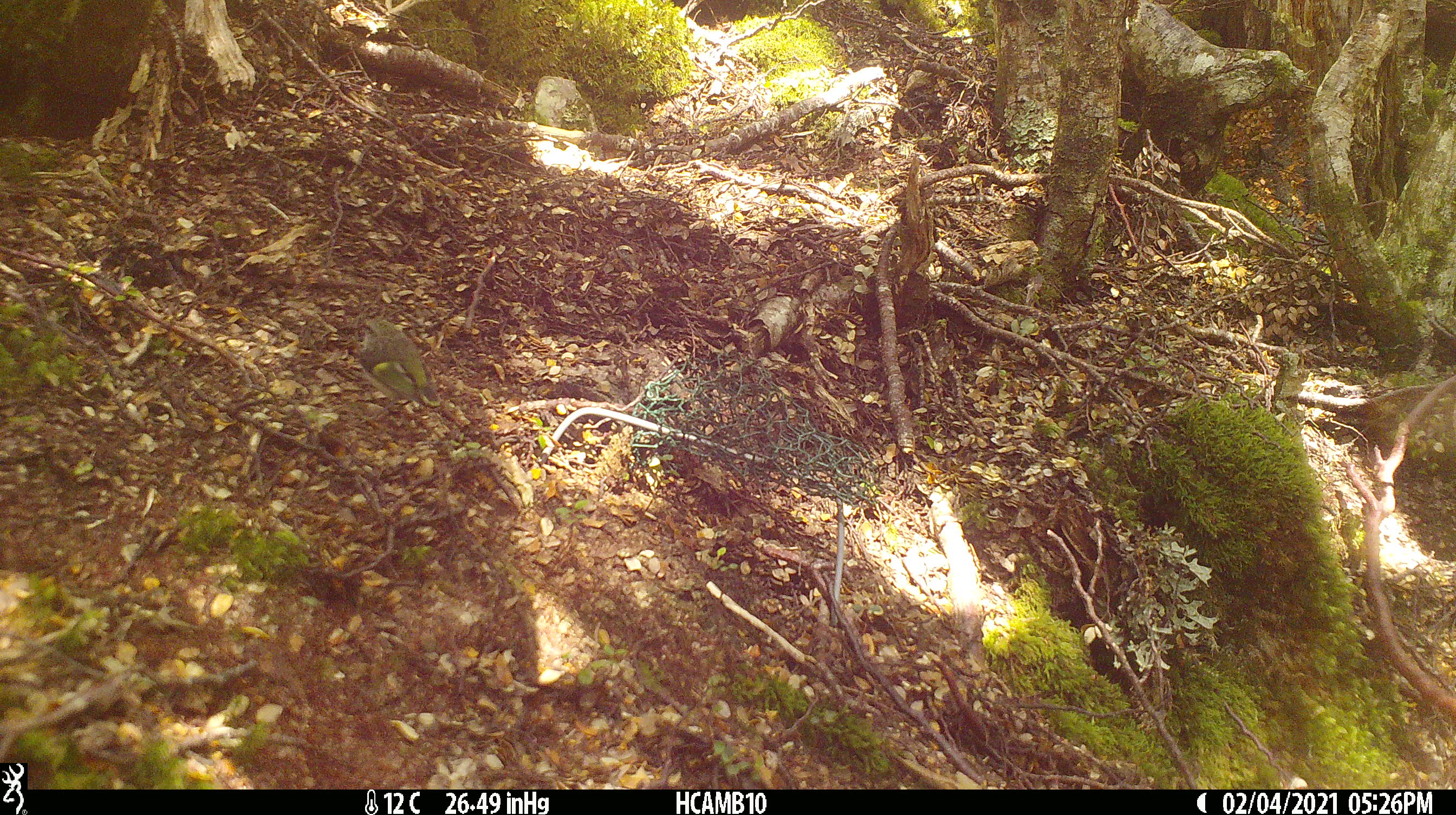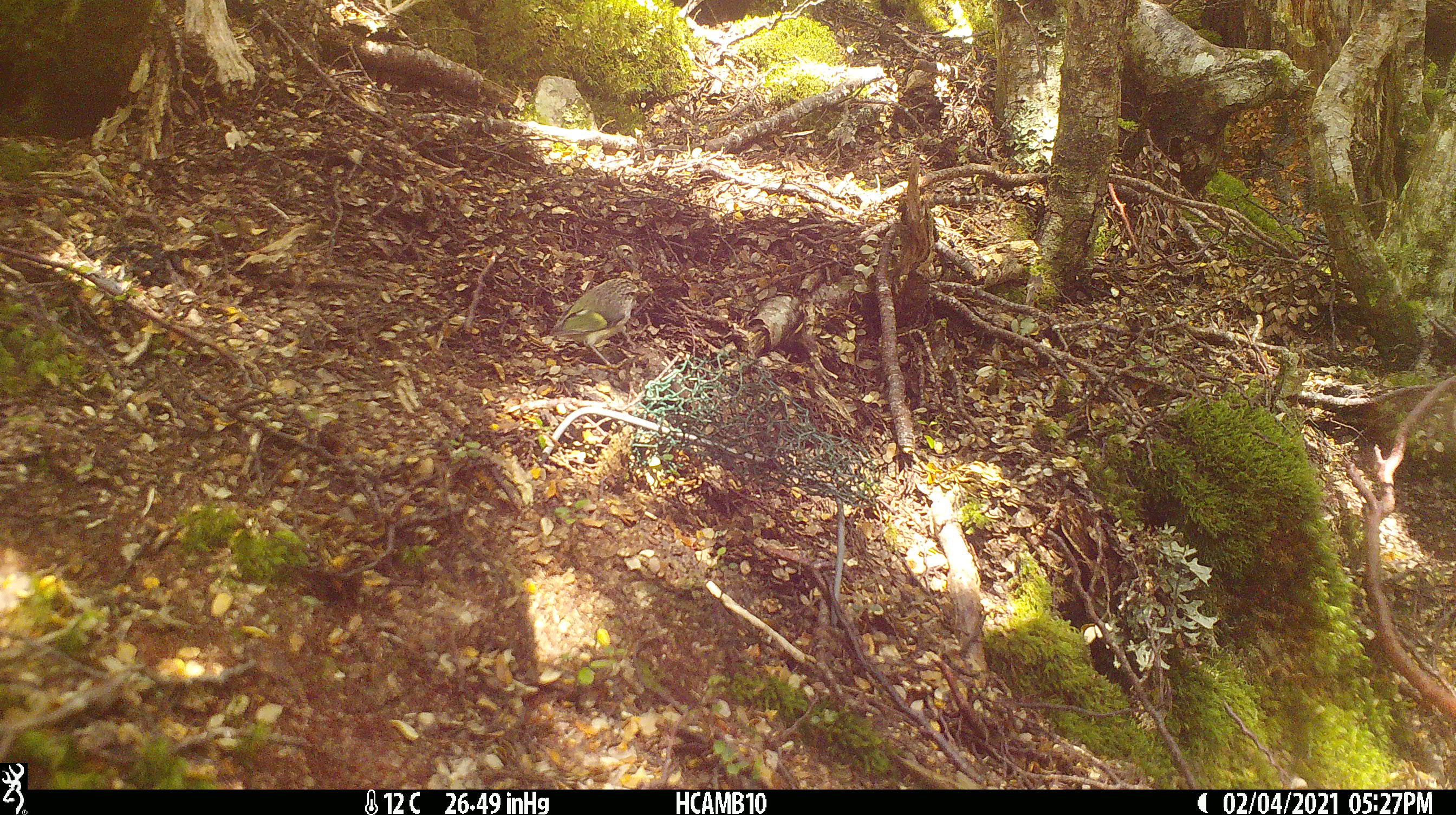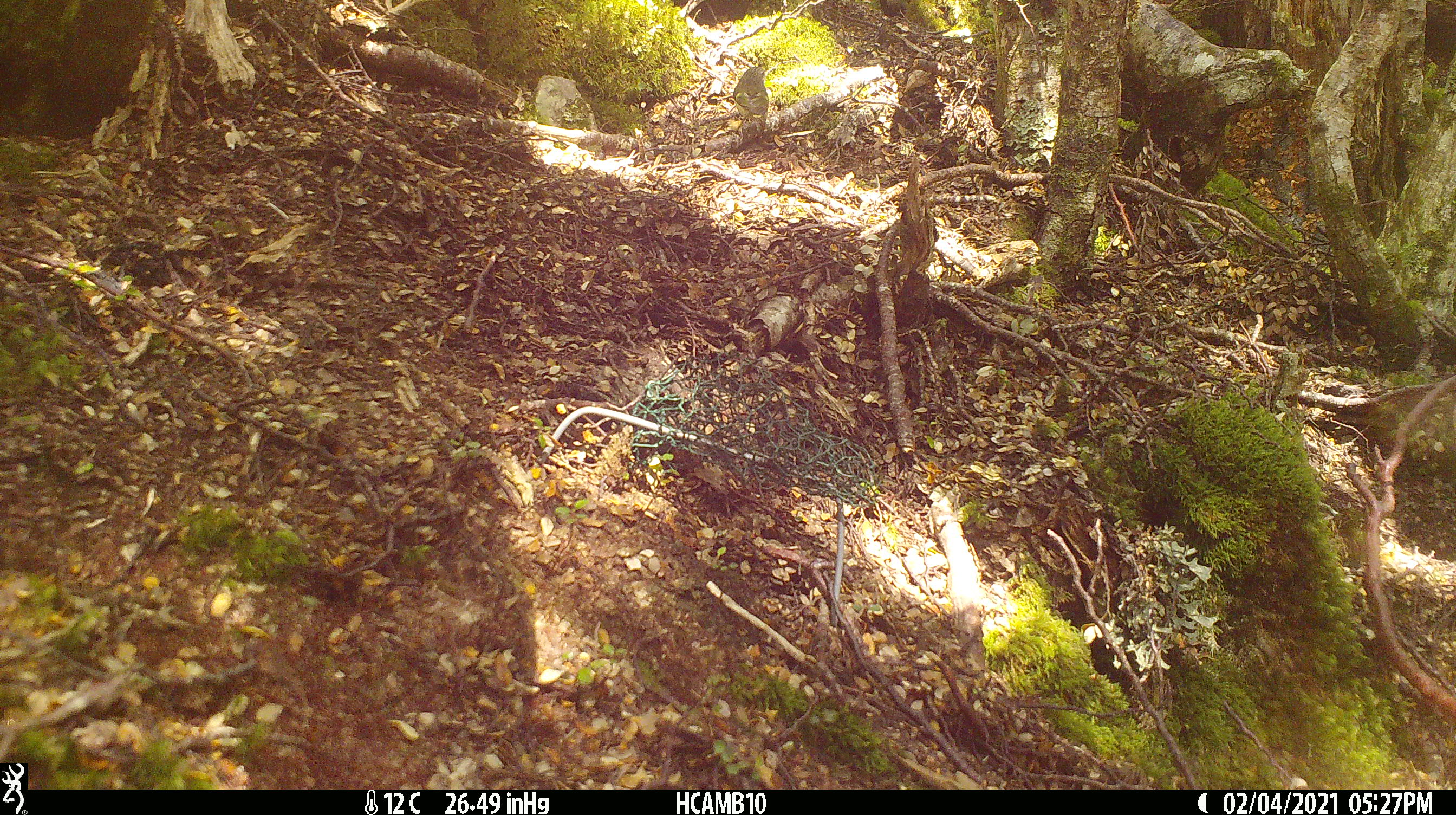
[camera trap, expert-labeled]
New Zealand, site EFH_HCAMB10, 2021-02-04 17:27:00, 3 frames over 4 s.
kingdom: Animalia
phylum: Chordata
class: Aves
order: Passeriformes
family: Acanthisittidae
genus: Acanthisitta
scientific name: Acanthisitta chloris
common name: rifleman